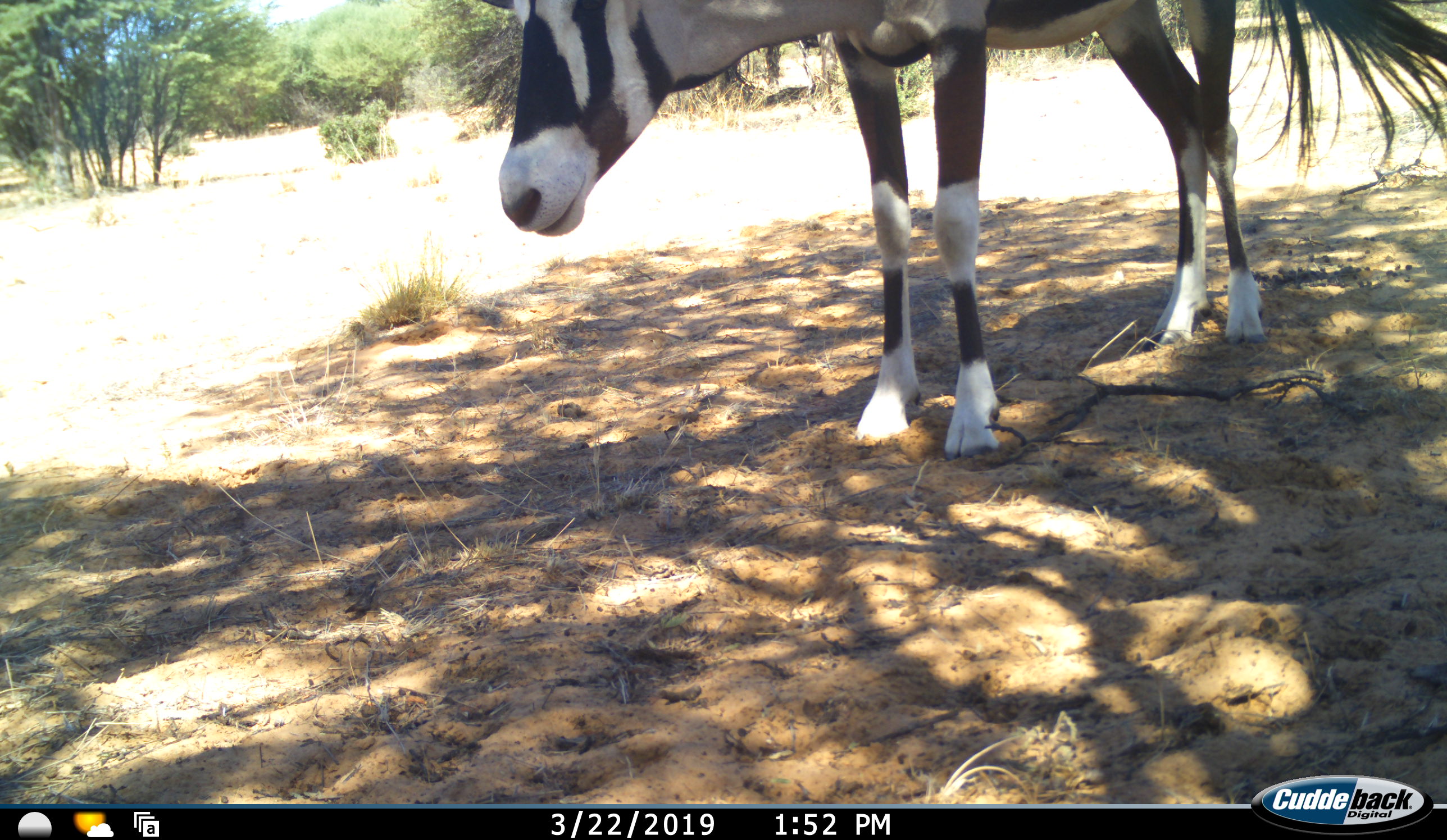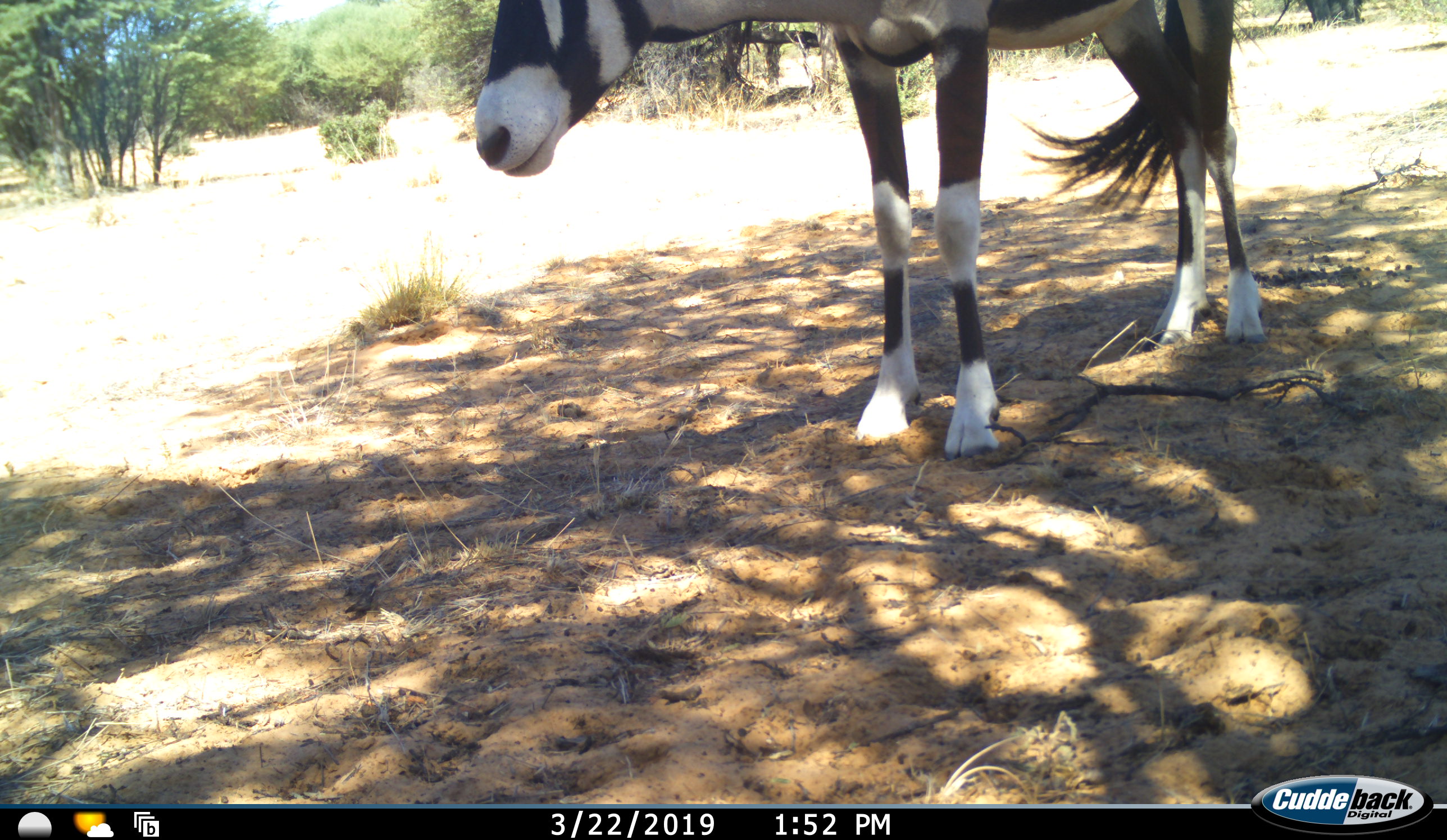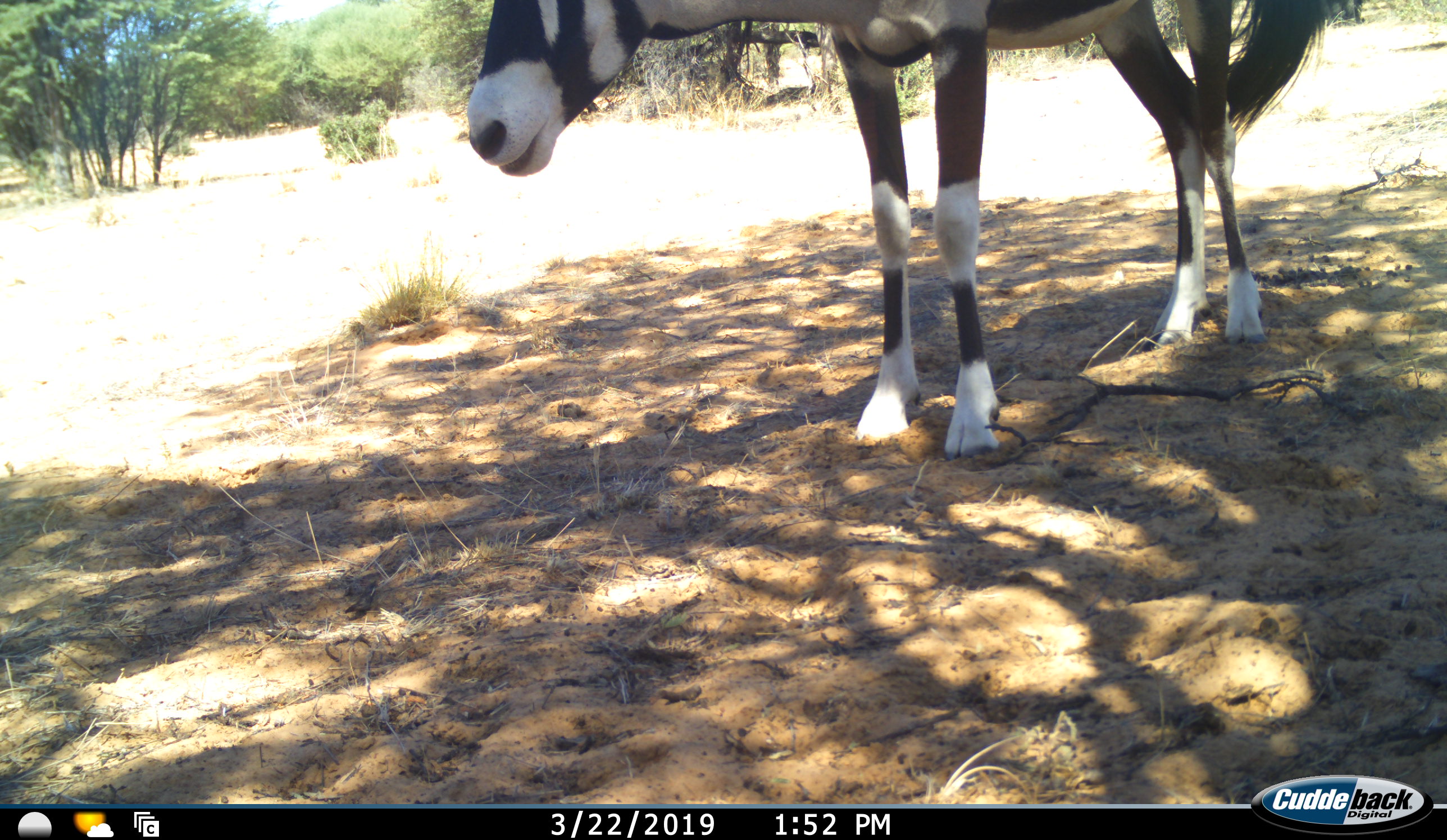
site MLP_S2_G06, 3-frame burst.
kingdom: Animalia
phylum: Chordata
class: Mammalia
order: Artiodactyla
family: Bovidae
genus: Oryx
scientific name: Oryx gazella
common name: gemsbok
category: oryx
Oryx (gemsbok) (Oryx gazella), count 1. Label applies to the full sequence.